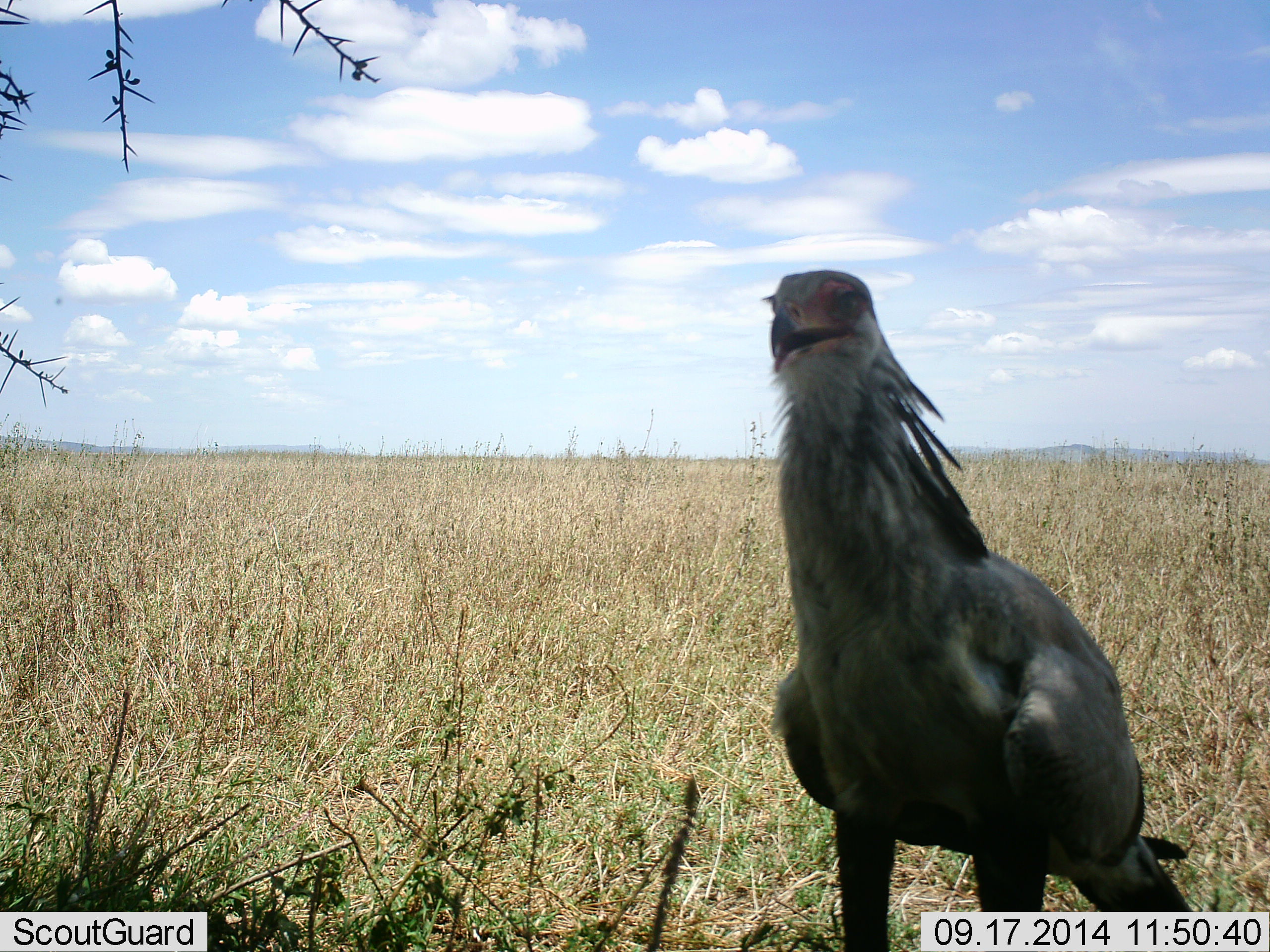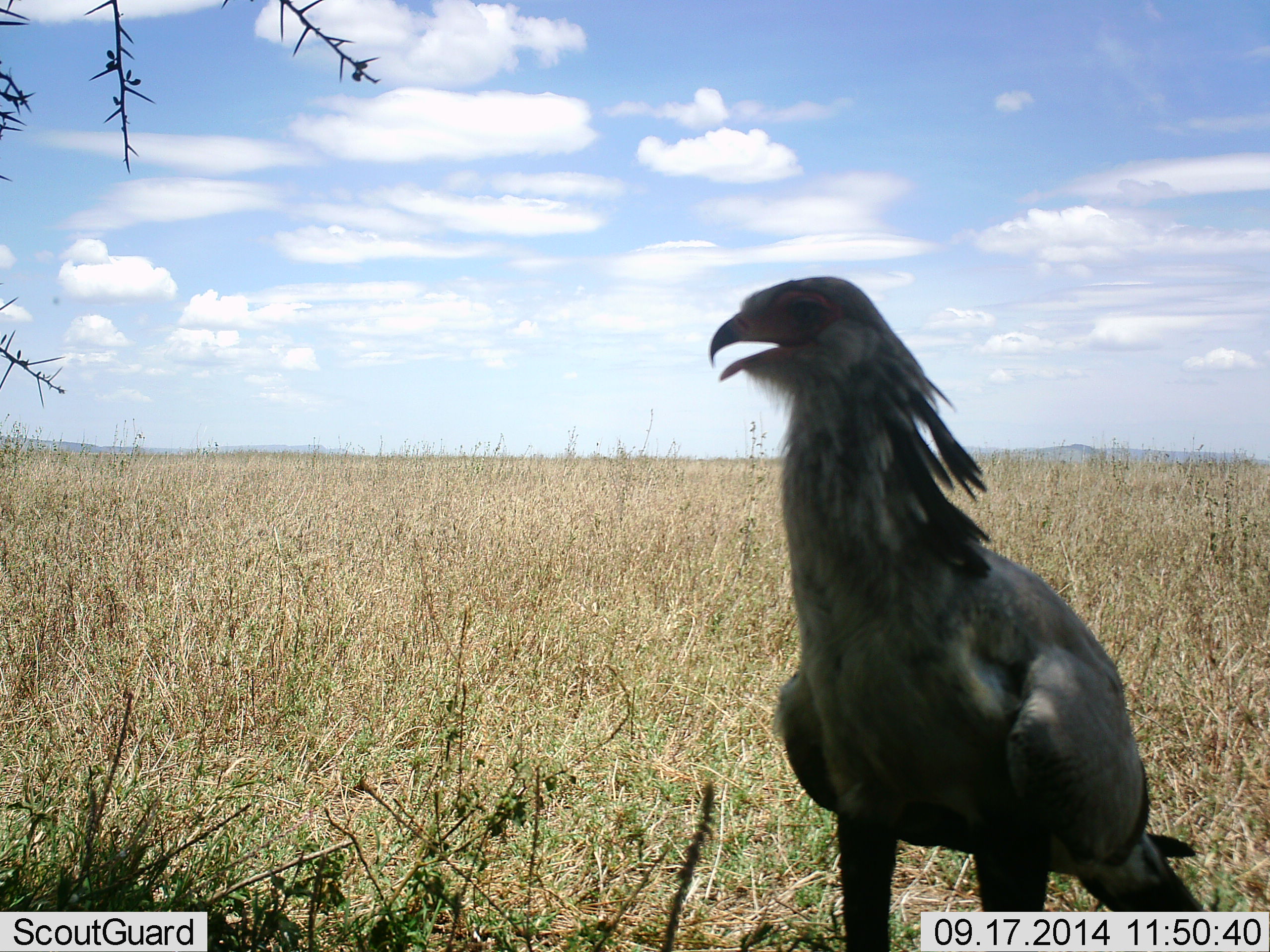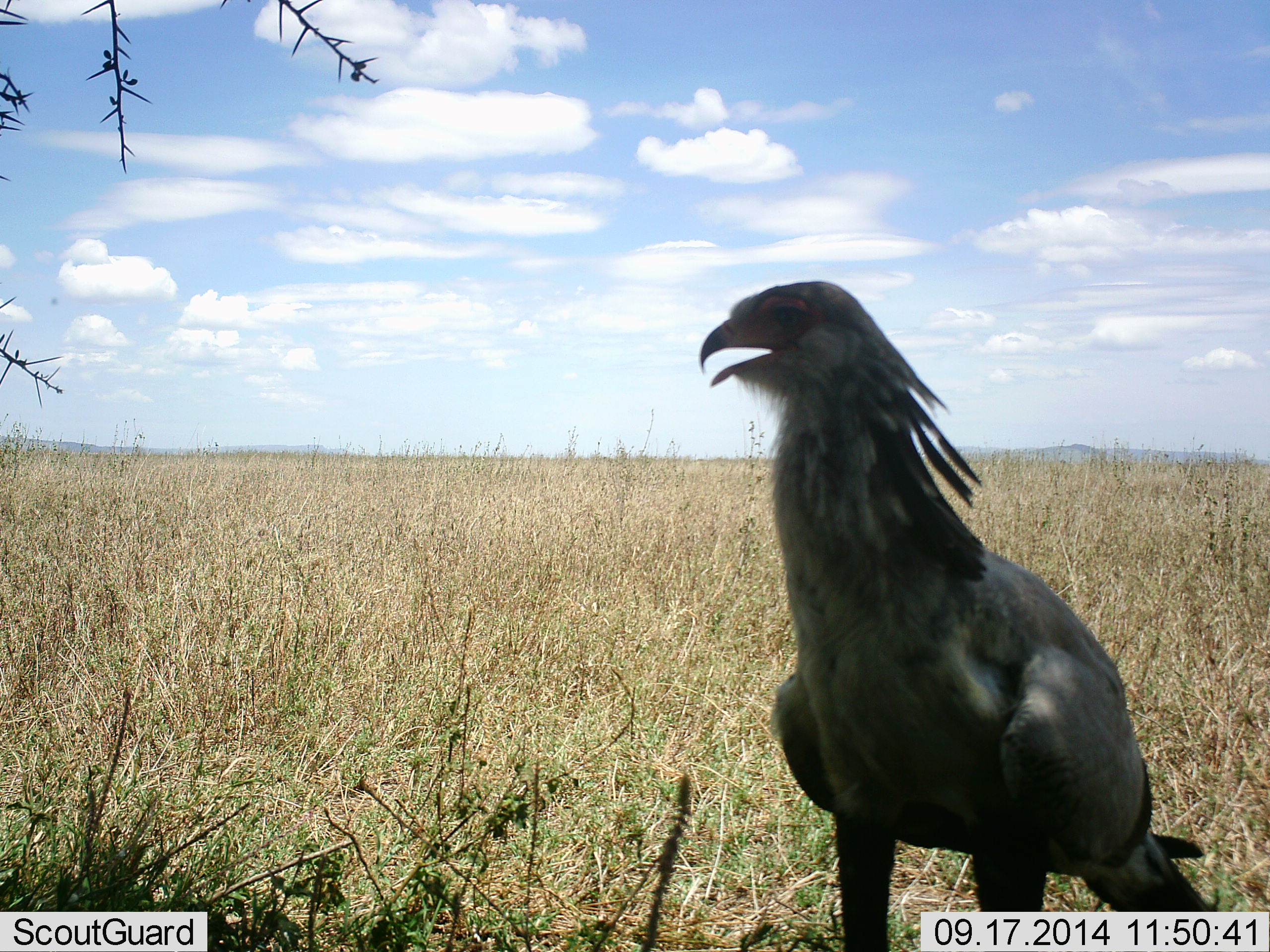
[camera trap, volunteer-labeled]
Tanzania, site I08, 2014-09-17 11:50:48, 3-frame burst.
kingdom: Animalia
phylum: Chordata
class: Aves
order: Accipitriformes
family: Sagittariidae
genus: Sagittarius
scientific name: Sagittarius serpentarius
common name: secretary bird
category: secretarybird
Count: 1.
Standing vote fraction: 100%.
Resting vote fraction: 0%.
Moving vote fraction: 0%.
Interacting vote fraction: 10%.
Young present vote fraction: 0%.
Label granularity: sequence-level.